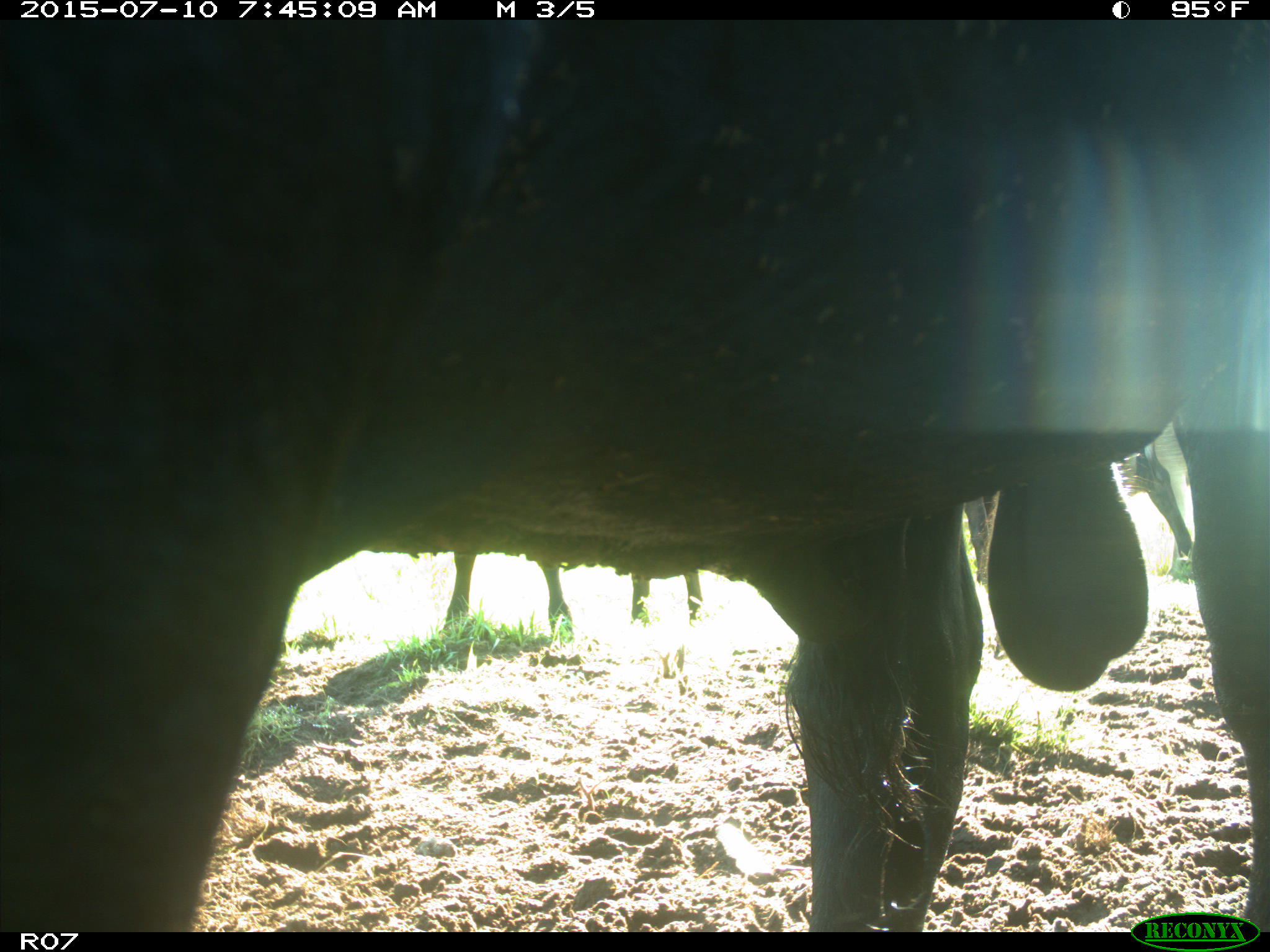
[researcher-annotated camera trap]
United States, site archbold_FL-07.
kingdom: Animalia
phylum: Chordata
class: Mammalia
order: Artiodactyla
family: Bovidae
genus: Bos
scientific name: Bos taurus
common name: domestic cow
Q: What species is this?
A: Bos taurus (domestic cow).